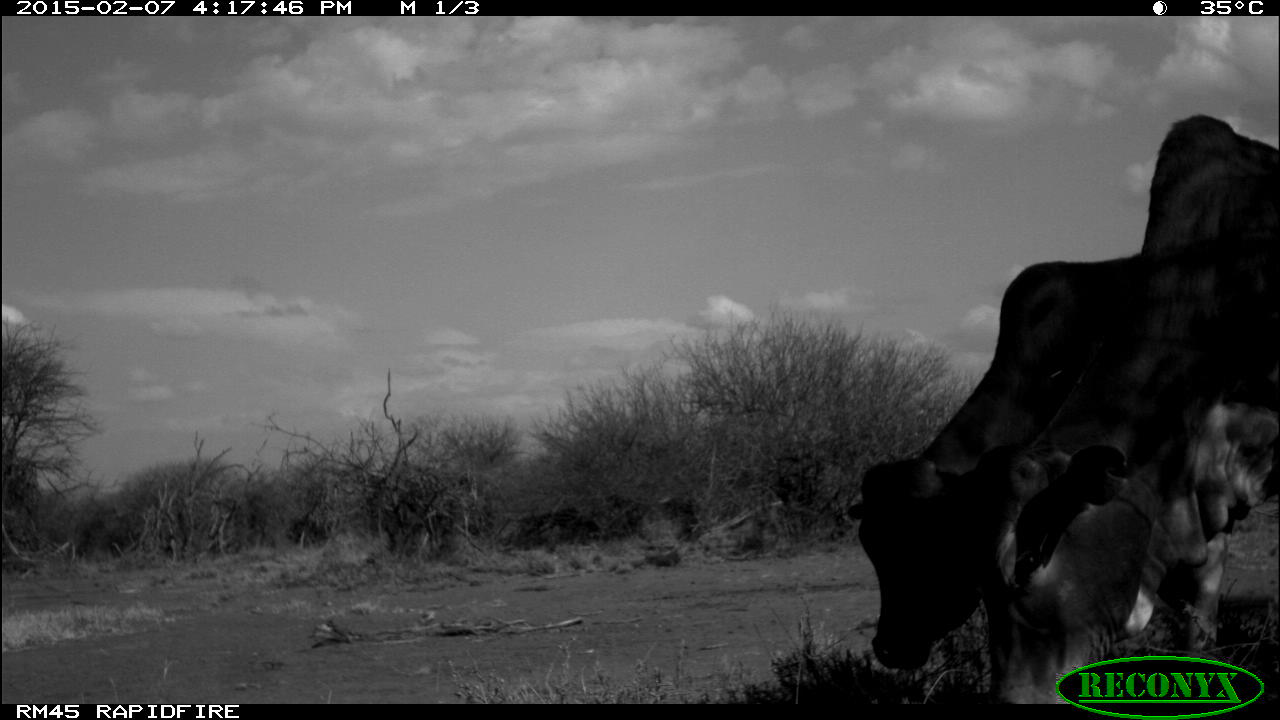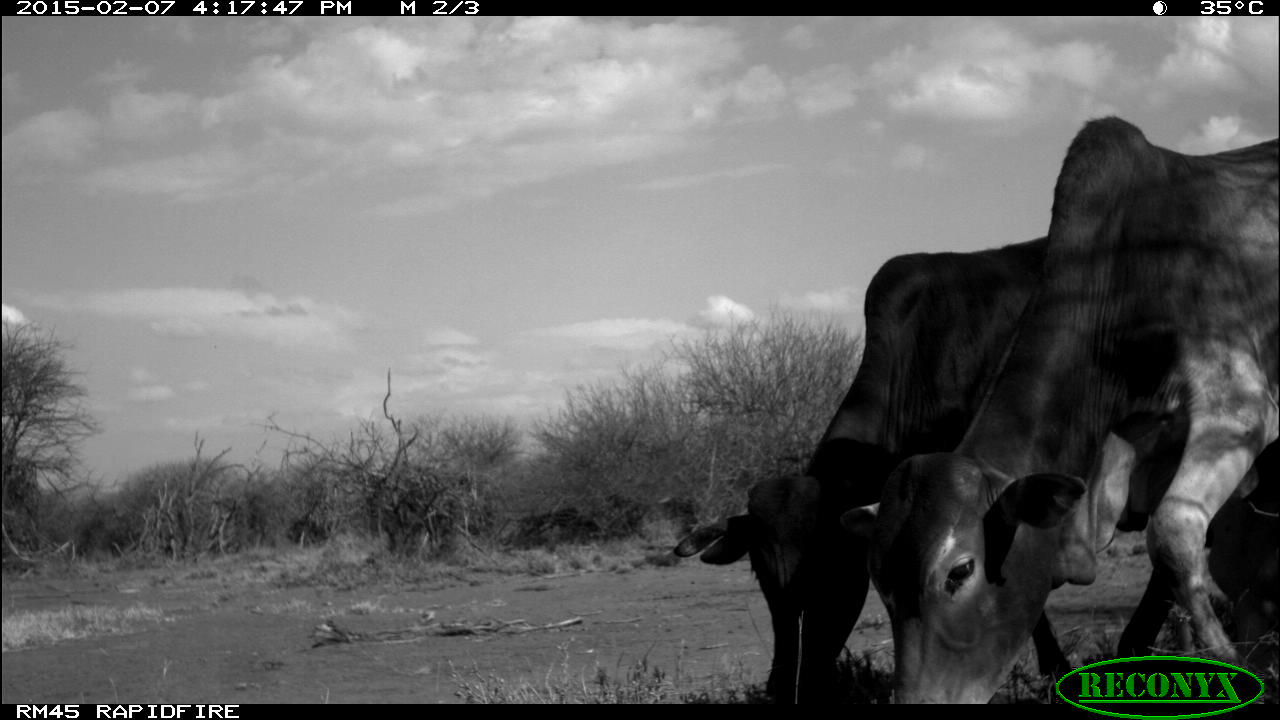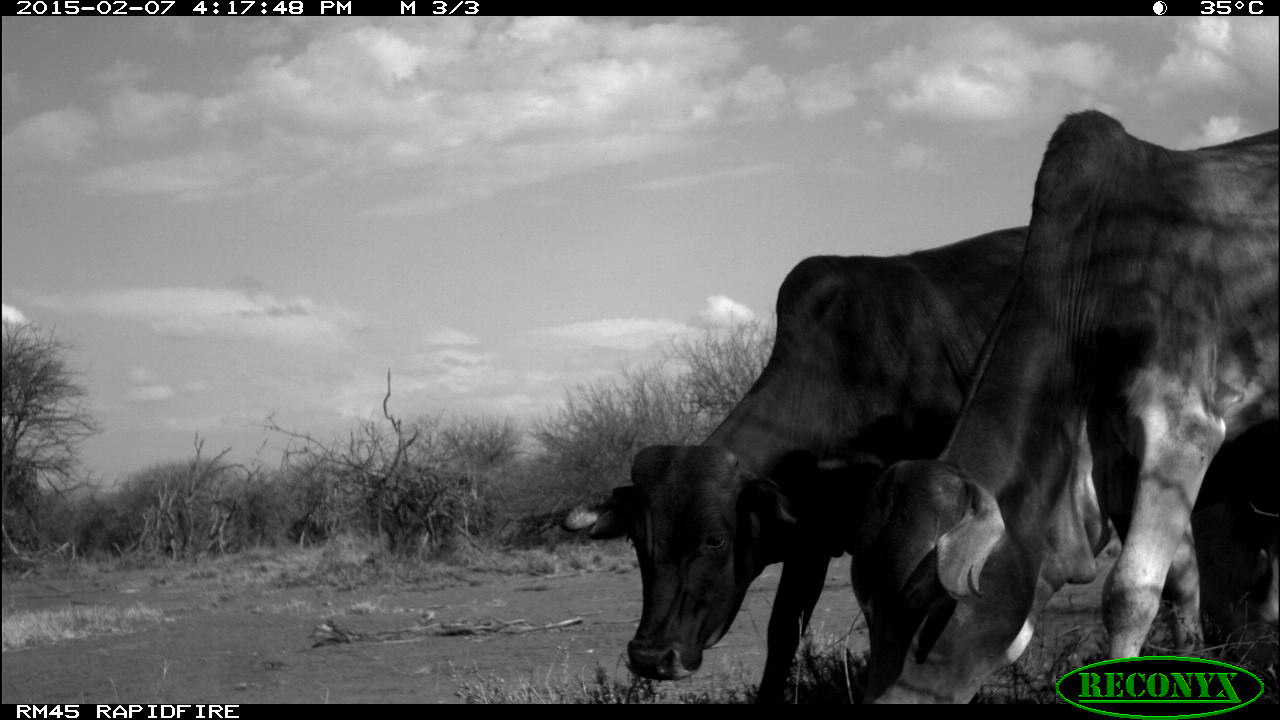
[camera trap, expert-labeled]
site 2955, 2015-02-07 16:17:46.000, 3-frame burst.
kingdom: Animalia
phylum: Chordata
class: Mammalia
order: Artiodactyla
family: Bovidae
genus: Bos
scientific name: Bos taurus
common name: domestic cattle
Bos taurus (domestic cattle), count 4.